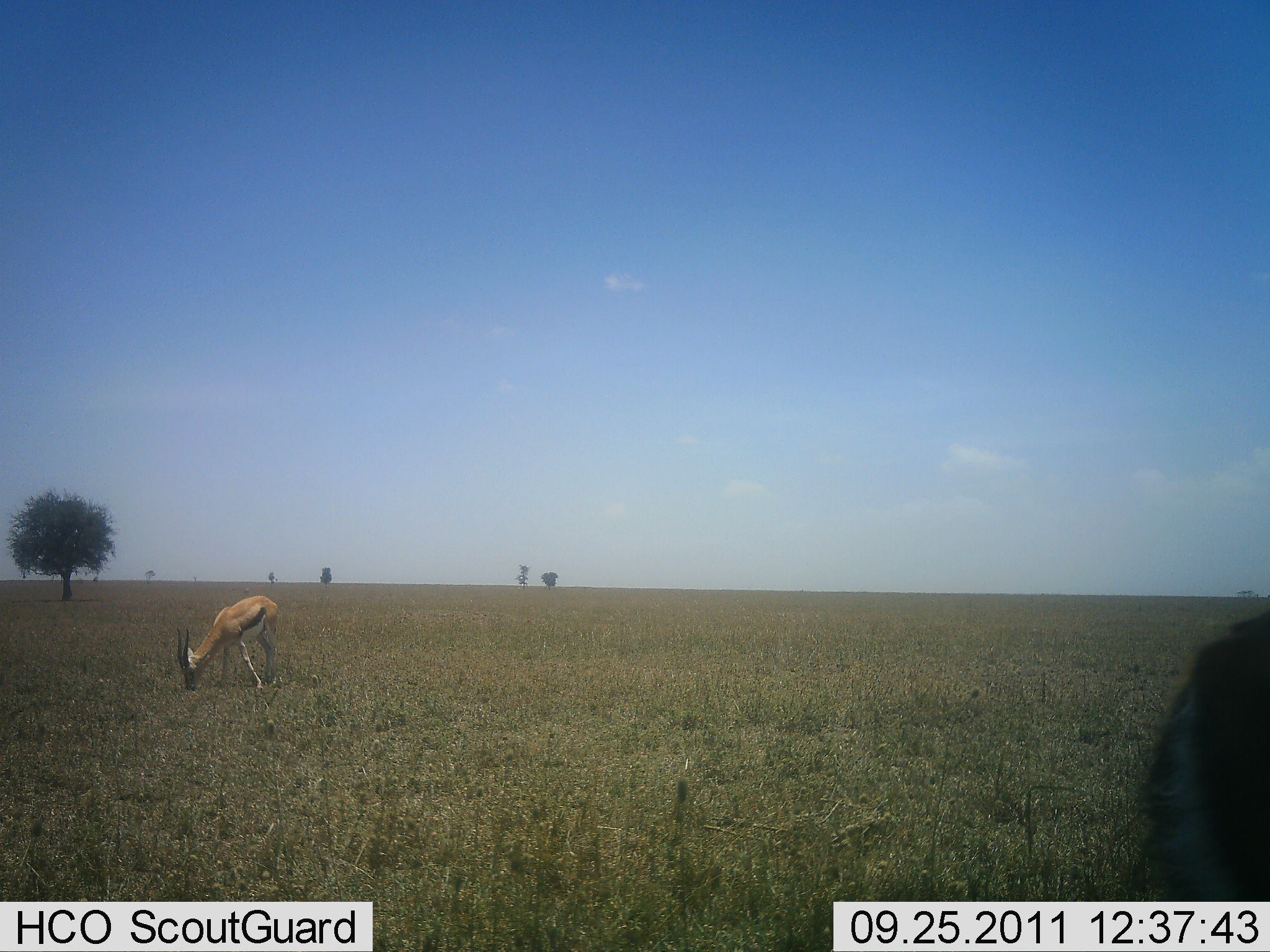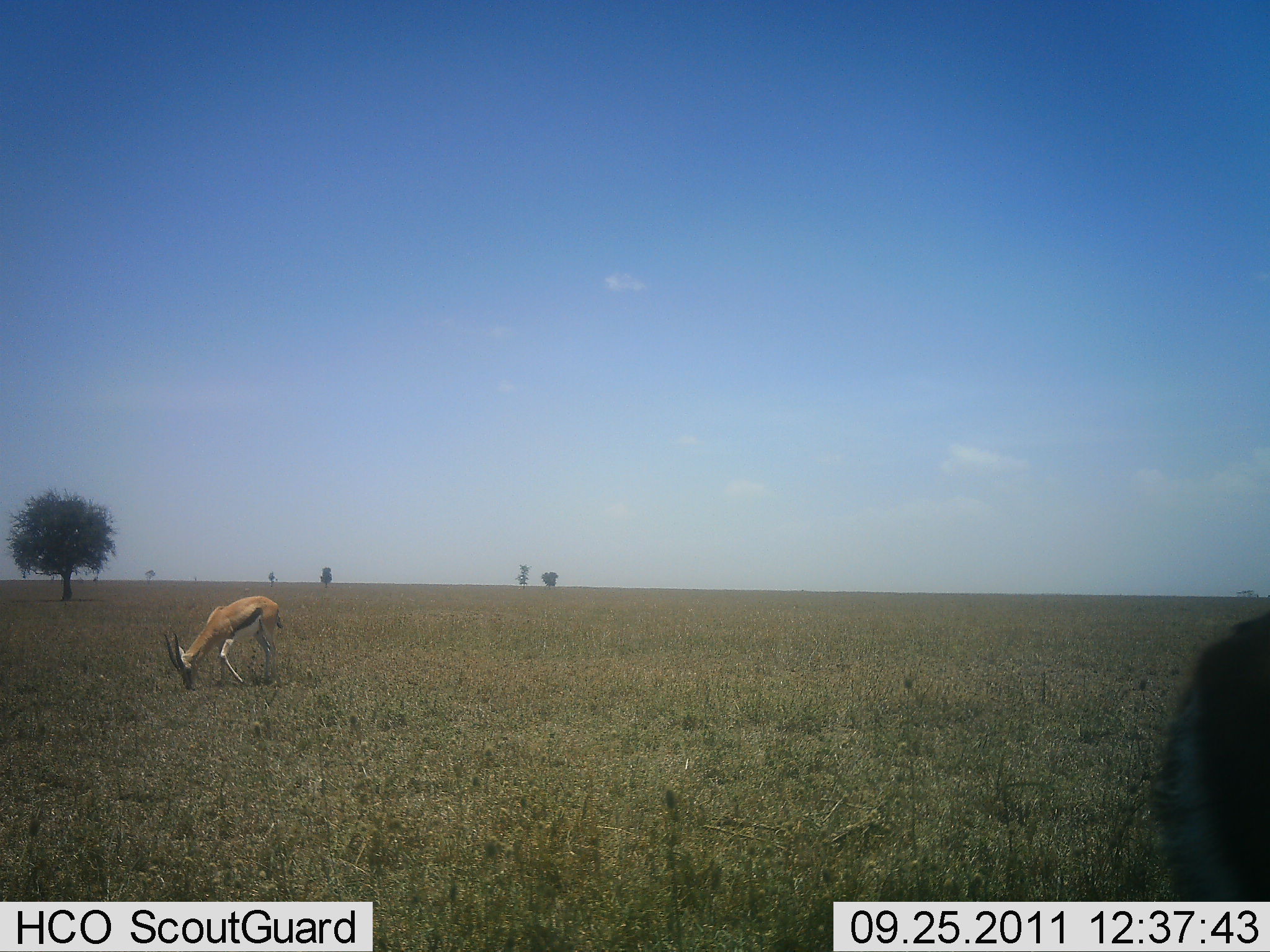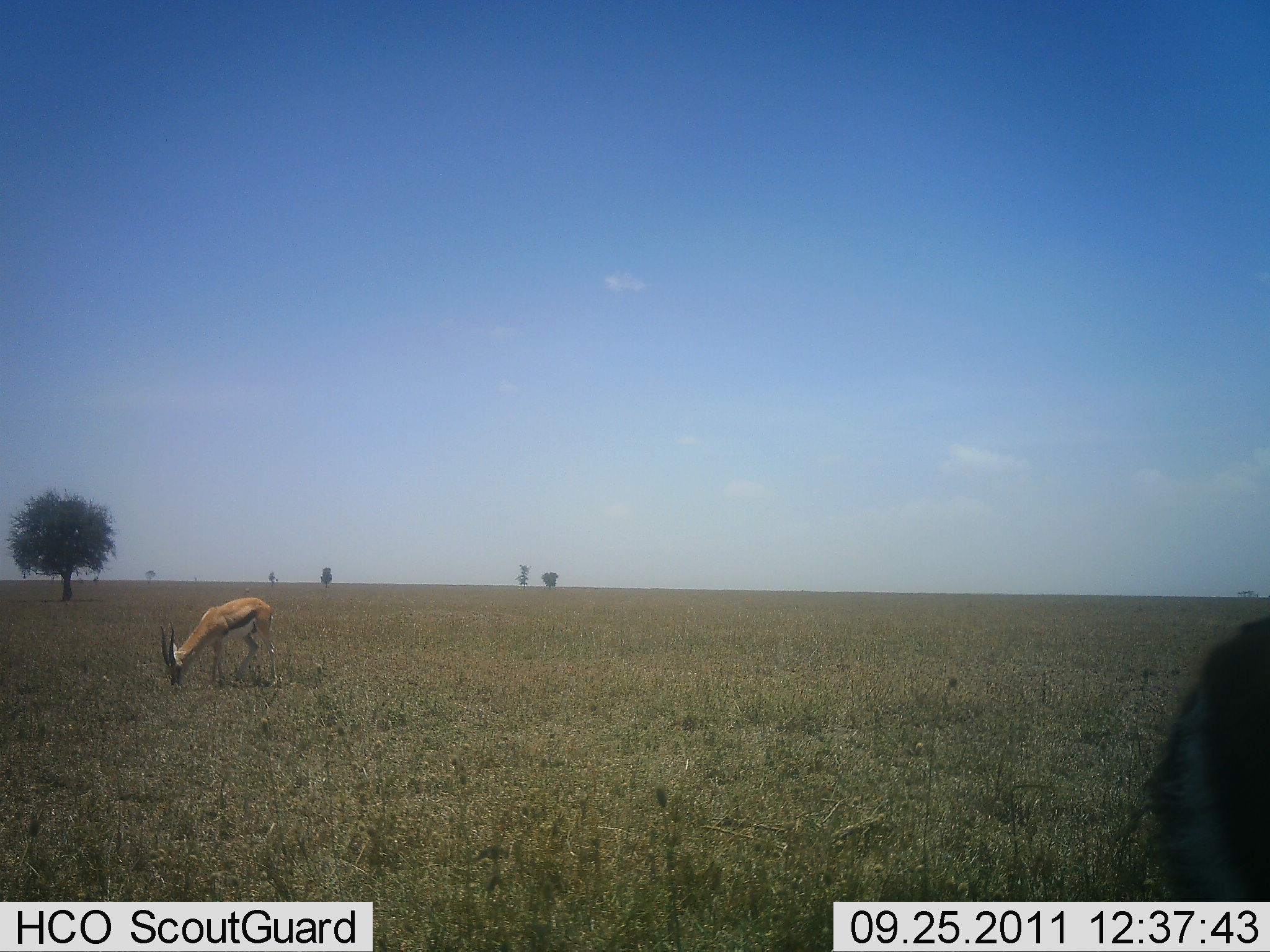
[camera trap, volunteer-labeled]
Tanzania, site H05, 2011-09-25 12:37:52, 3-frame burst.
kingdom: Animalia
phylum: Chordata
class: Mammalia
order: Artiodactyla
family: Bovidae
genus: Eudorcas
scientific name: Eudorcas thomsonii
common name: thomson's gazelle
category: gazellethomsons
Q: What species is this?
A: Gazellethomsons (thomson's gazelle) (Eudorcas thomsonii).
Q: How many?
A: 1.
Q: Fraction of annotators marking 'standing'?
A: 33%.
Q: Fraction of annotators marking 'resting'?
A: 0%.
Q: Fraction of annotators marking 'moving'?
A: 0%.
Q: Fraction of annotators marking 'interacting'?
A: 0%.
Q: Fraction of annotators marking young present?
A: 0%.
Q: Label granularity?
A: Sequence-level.